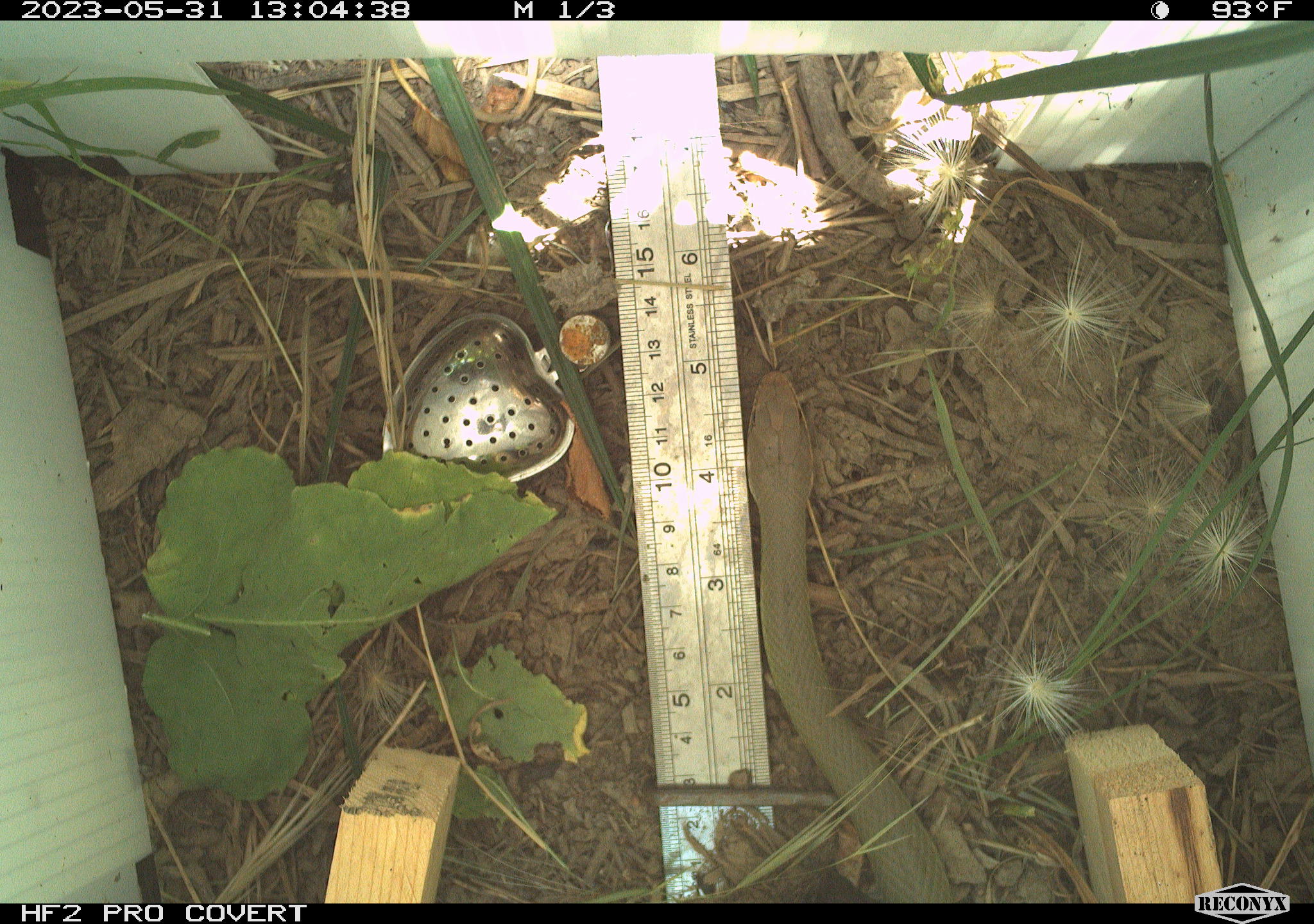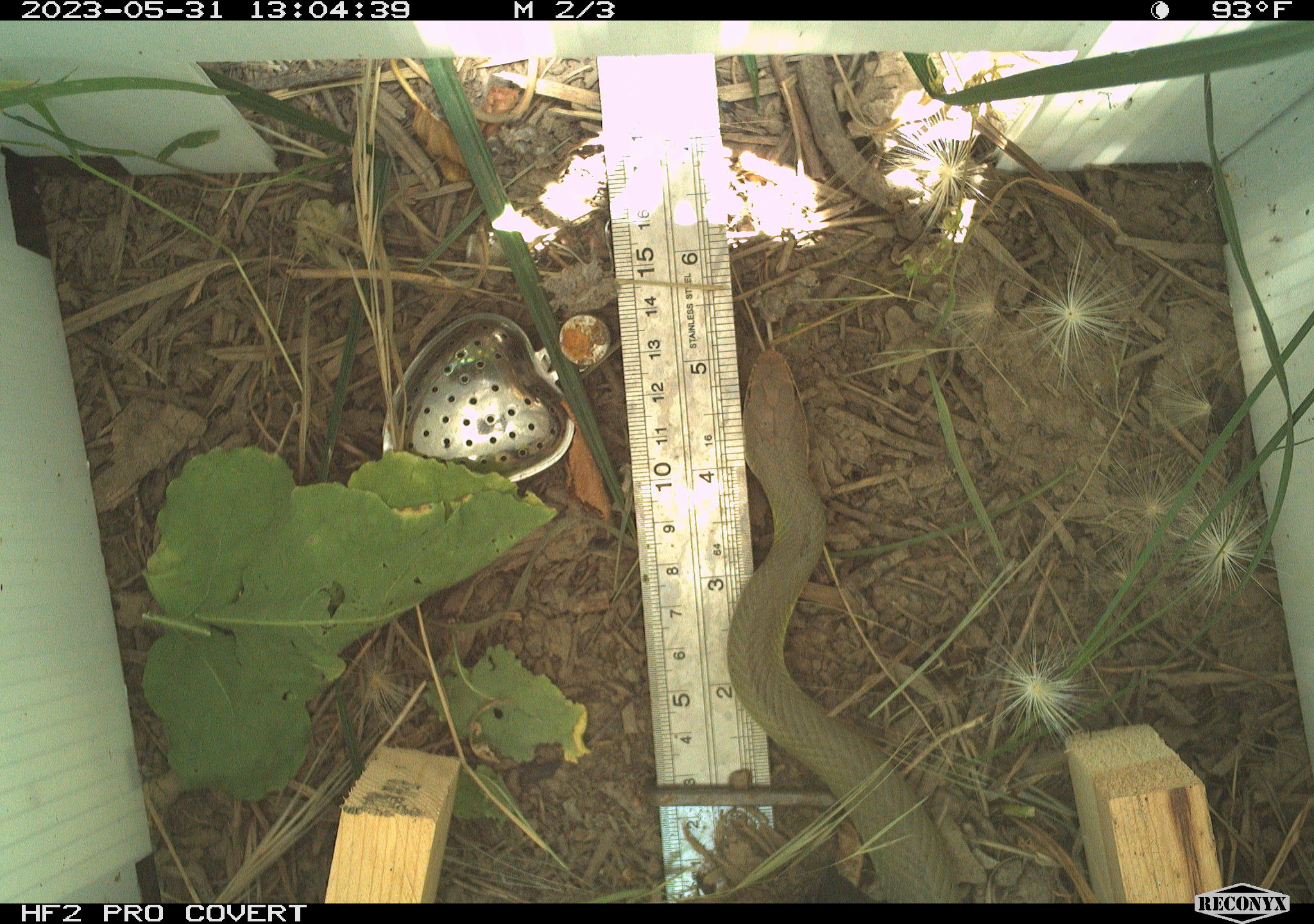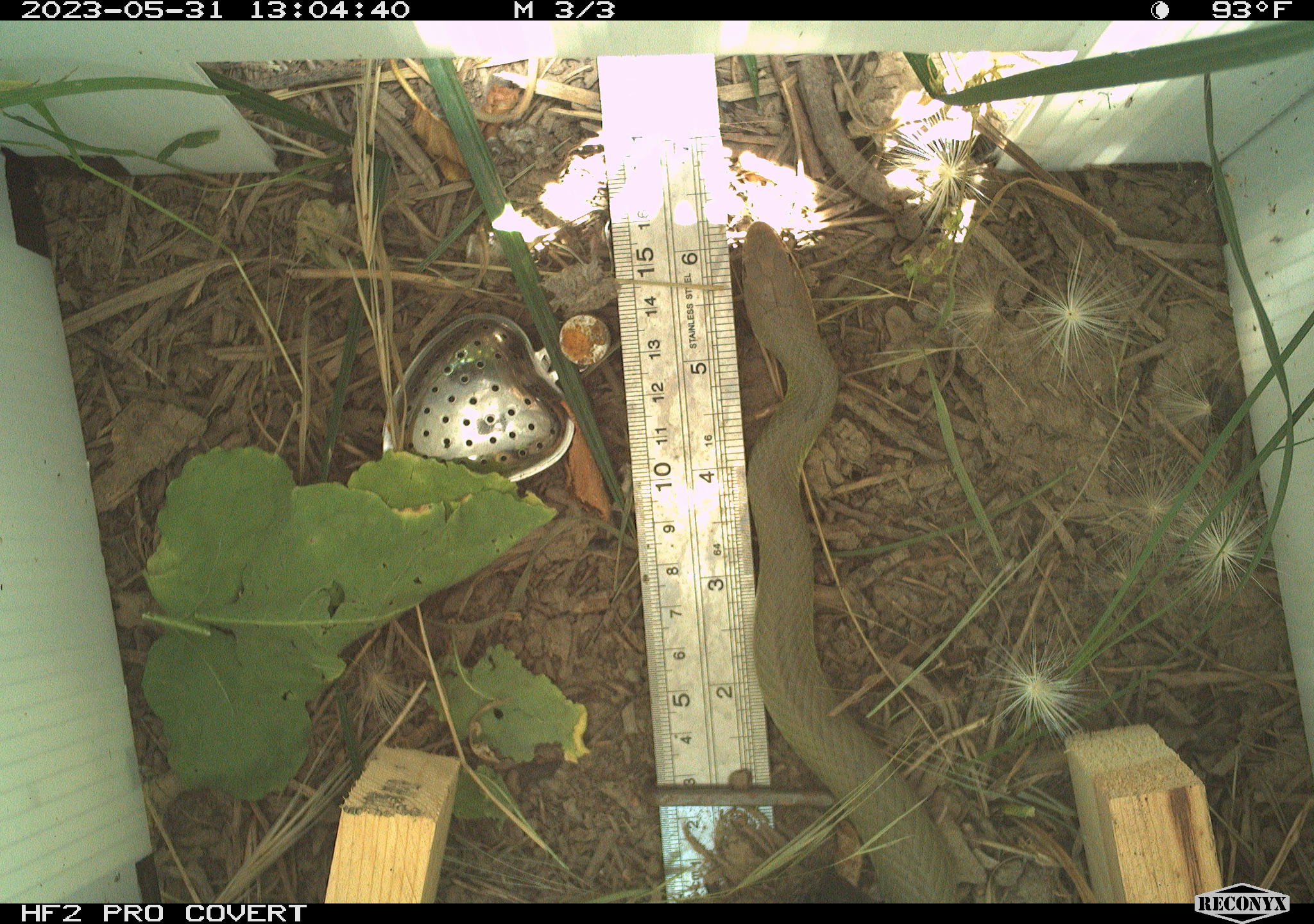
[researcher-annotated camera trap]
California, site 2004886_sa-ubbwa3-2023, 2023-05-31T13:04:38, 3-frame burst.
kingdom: Animalia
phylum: Chordata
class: Reptilia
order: Squamata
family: Colubridae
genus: Coluber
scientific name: Coluber constrictor mormon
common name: western yellow-bellied racer